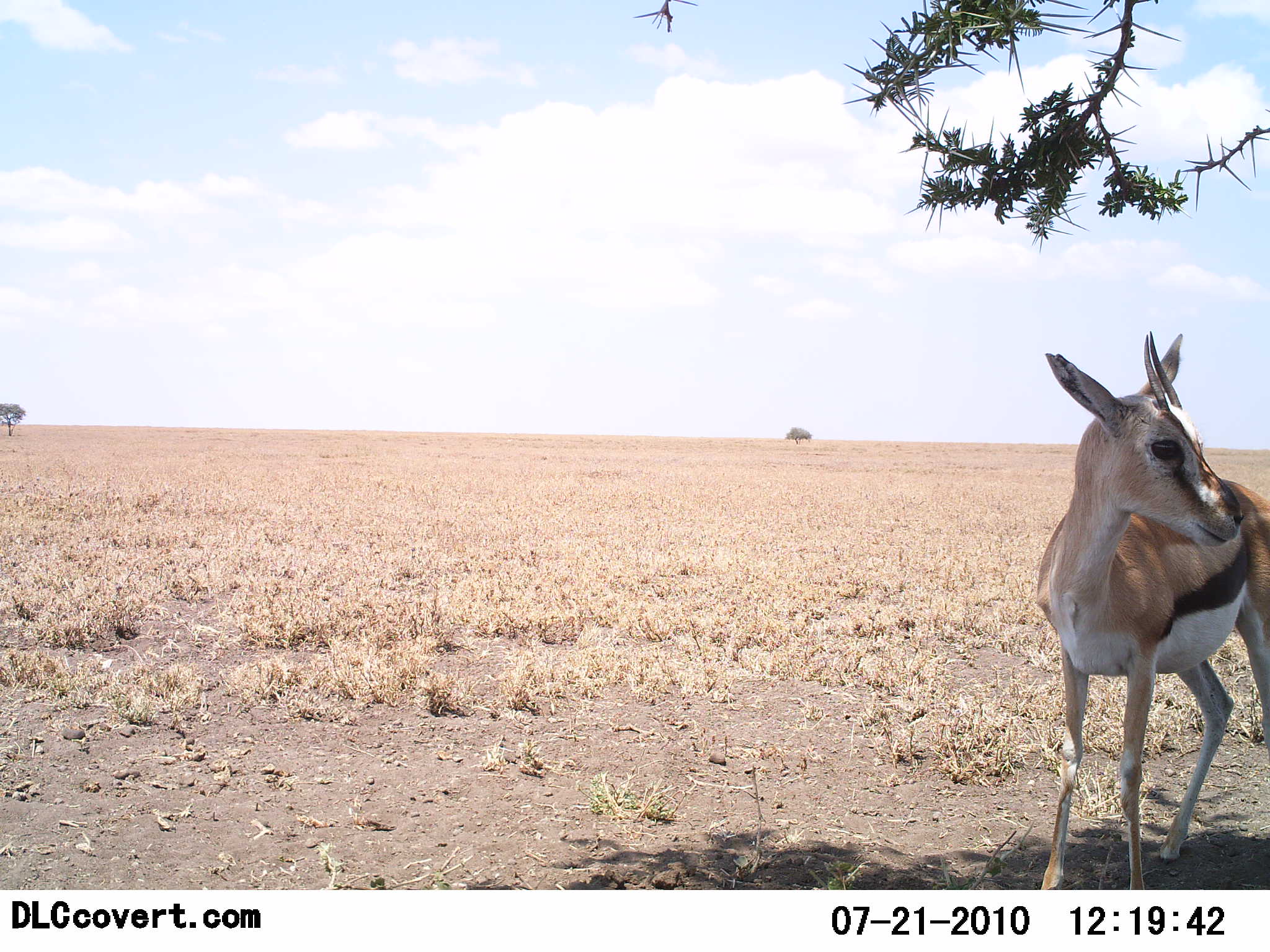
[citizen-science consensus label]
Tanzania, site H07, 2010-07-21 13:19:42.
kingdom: Animalia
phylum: Chordata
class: Mammalia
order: Artiodactyla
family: Bovidae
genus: Eudorcas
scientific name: Eudorcas thomsonii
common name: thomson's gazelle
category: gazellethomsons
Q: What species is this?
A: Gazellethomsons (thomson's gazelle) (Eudorcas thomsonii).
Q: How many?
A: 1.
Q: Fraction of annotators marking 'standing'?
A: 100%.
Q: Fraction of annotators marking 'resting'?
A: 0%.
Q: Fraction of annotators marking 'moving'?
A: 0%.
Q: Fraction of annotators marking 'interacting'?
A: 0%.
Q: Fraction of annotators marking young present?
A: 0%.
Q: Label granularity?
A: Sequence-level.